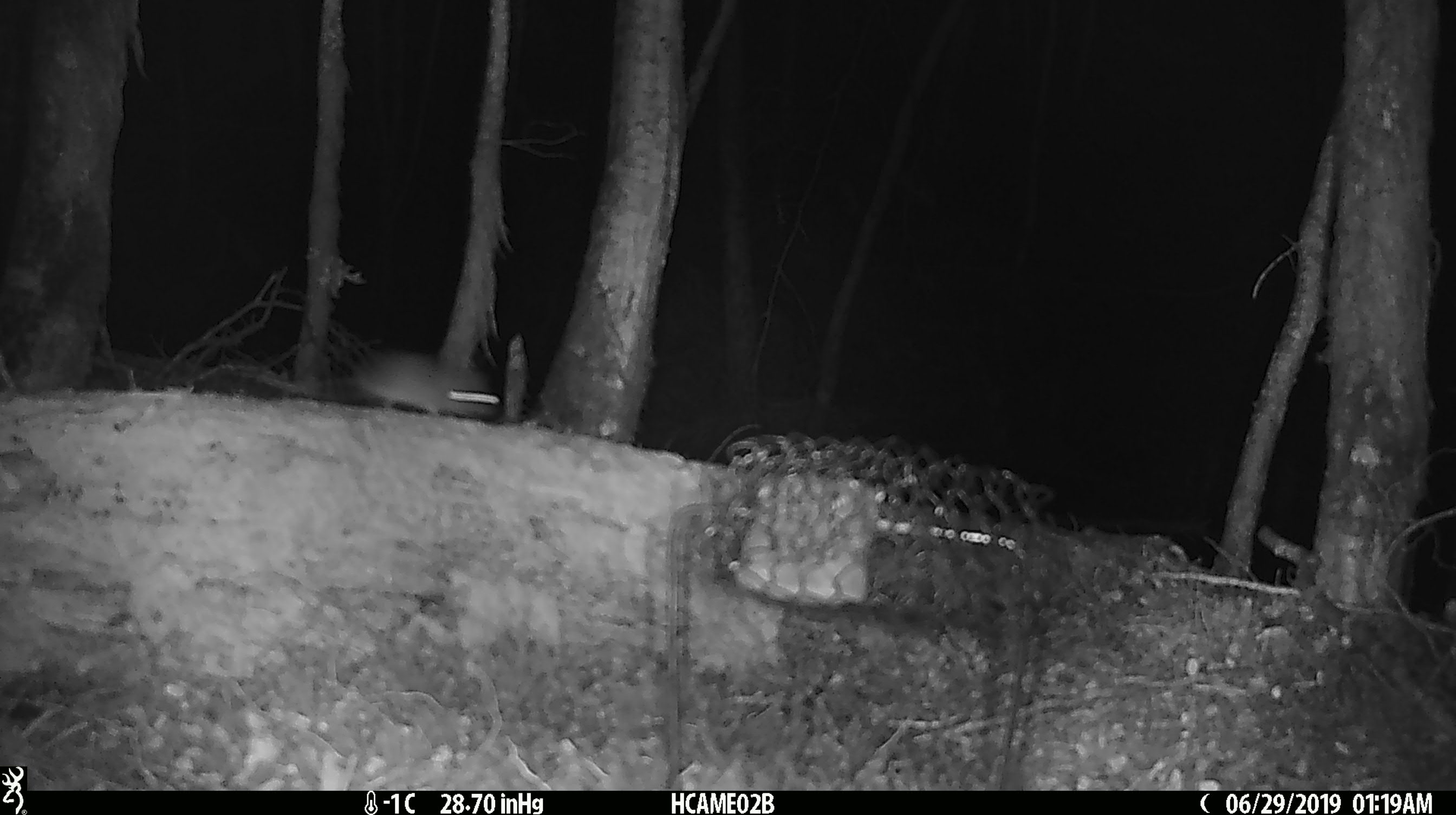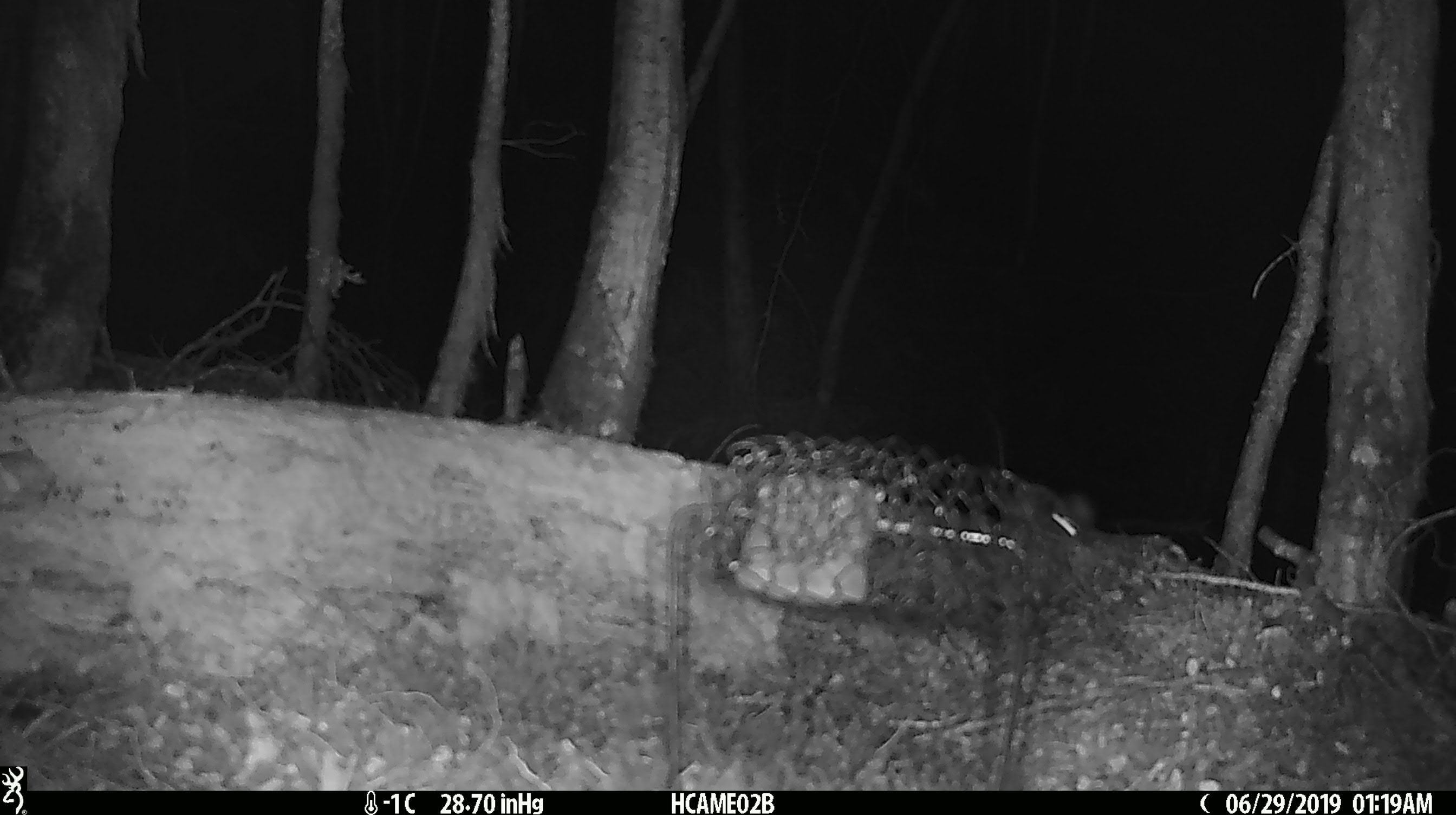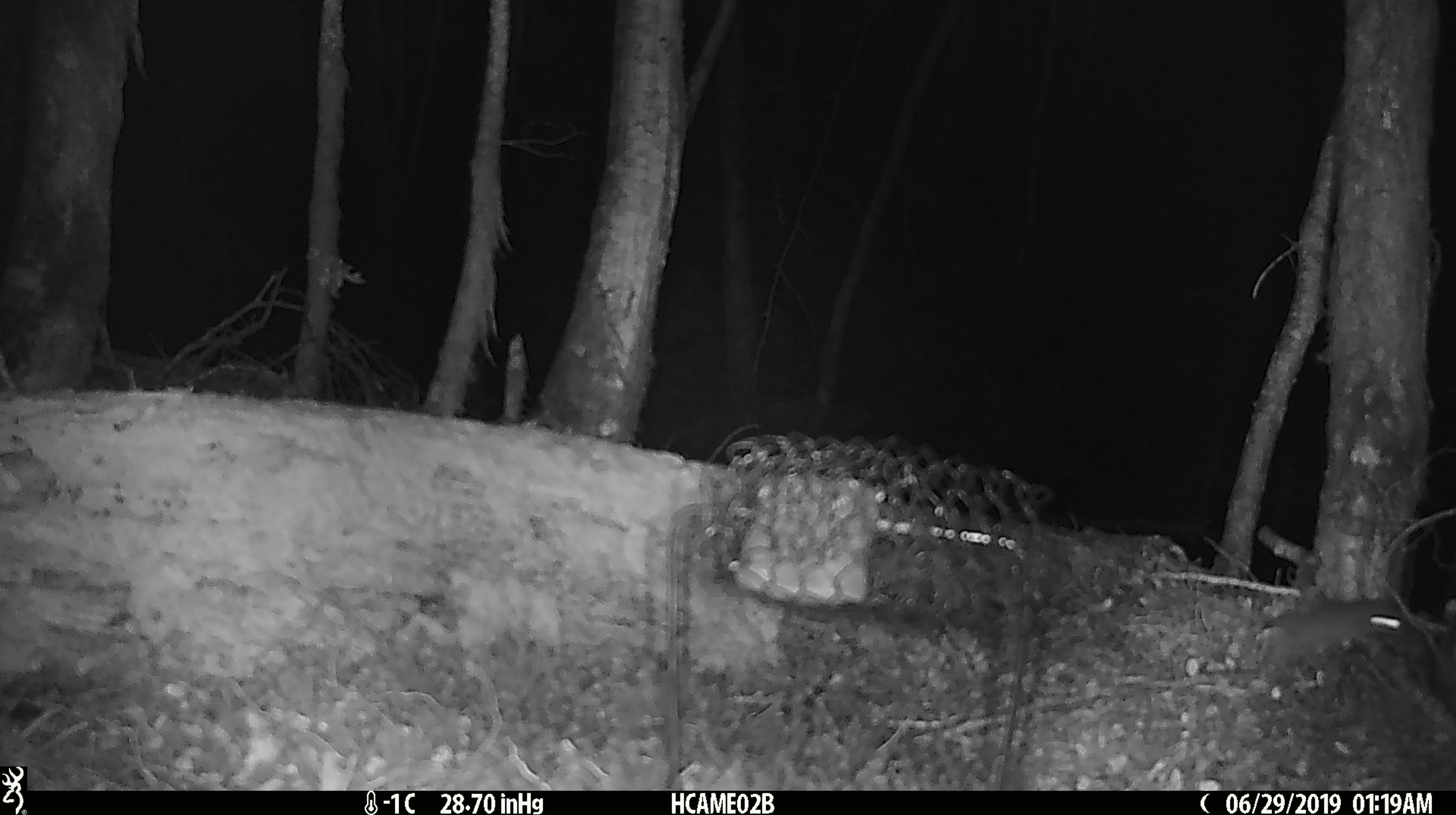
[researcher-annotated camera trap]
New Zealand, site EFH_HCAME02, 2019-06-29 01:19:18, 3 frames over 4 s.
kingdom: Animalia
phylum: Chordata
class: Mammalia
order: Rodentia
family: Muridae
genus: Mus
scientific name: Mus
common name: mouse